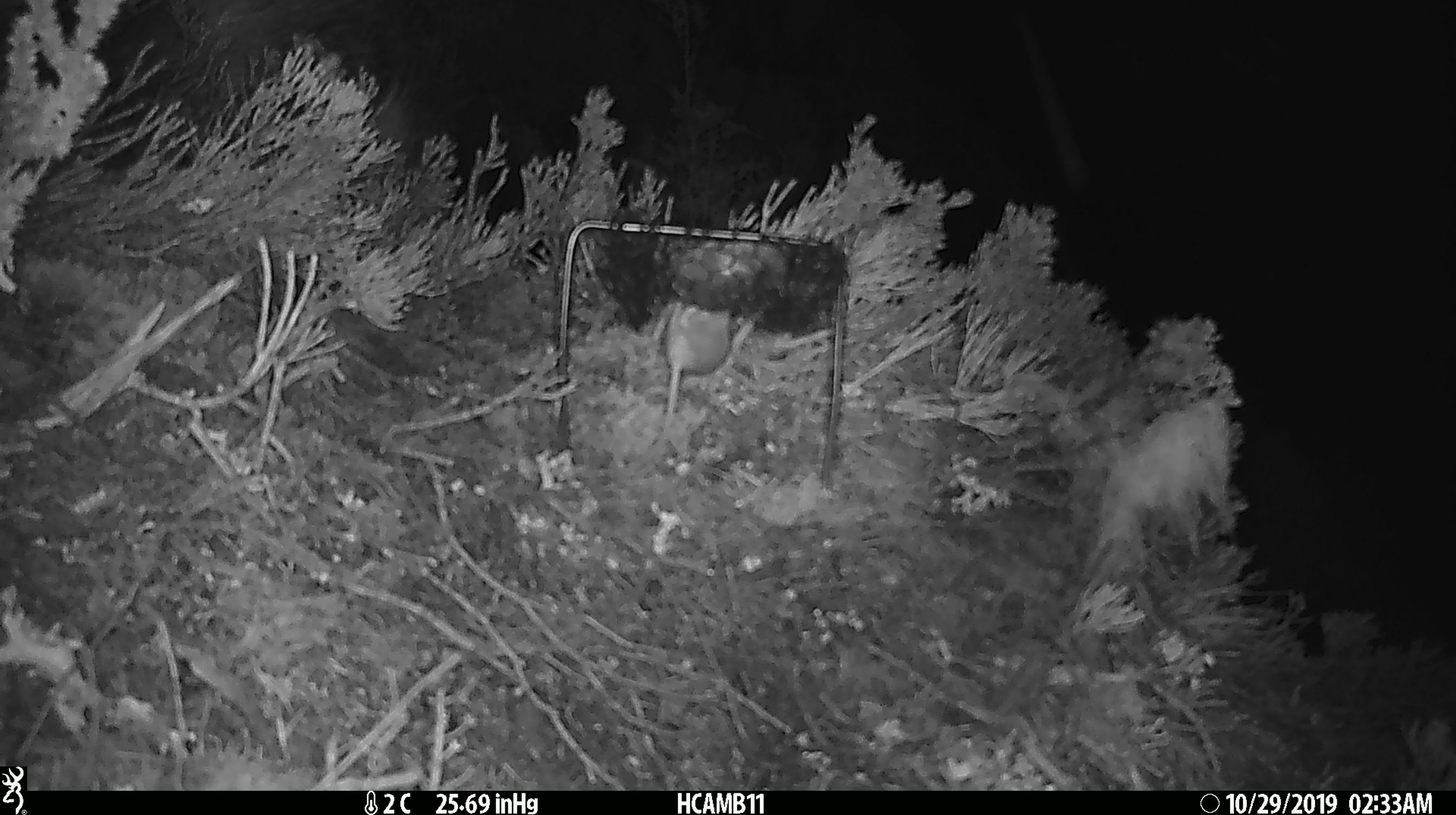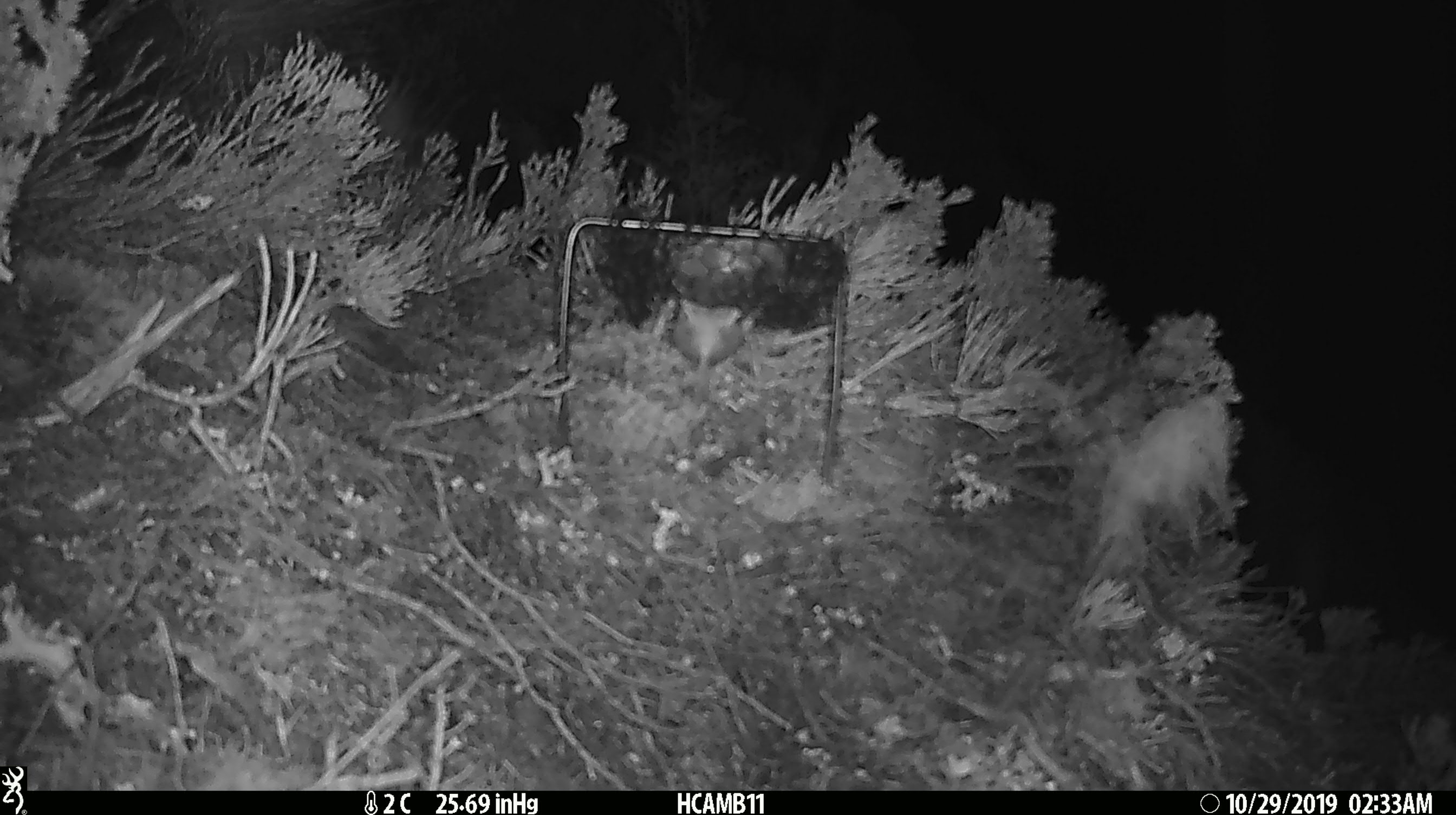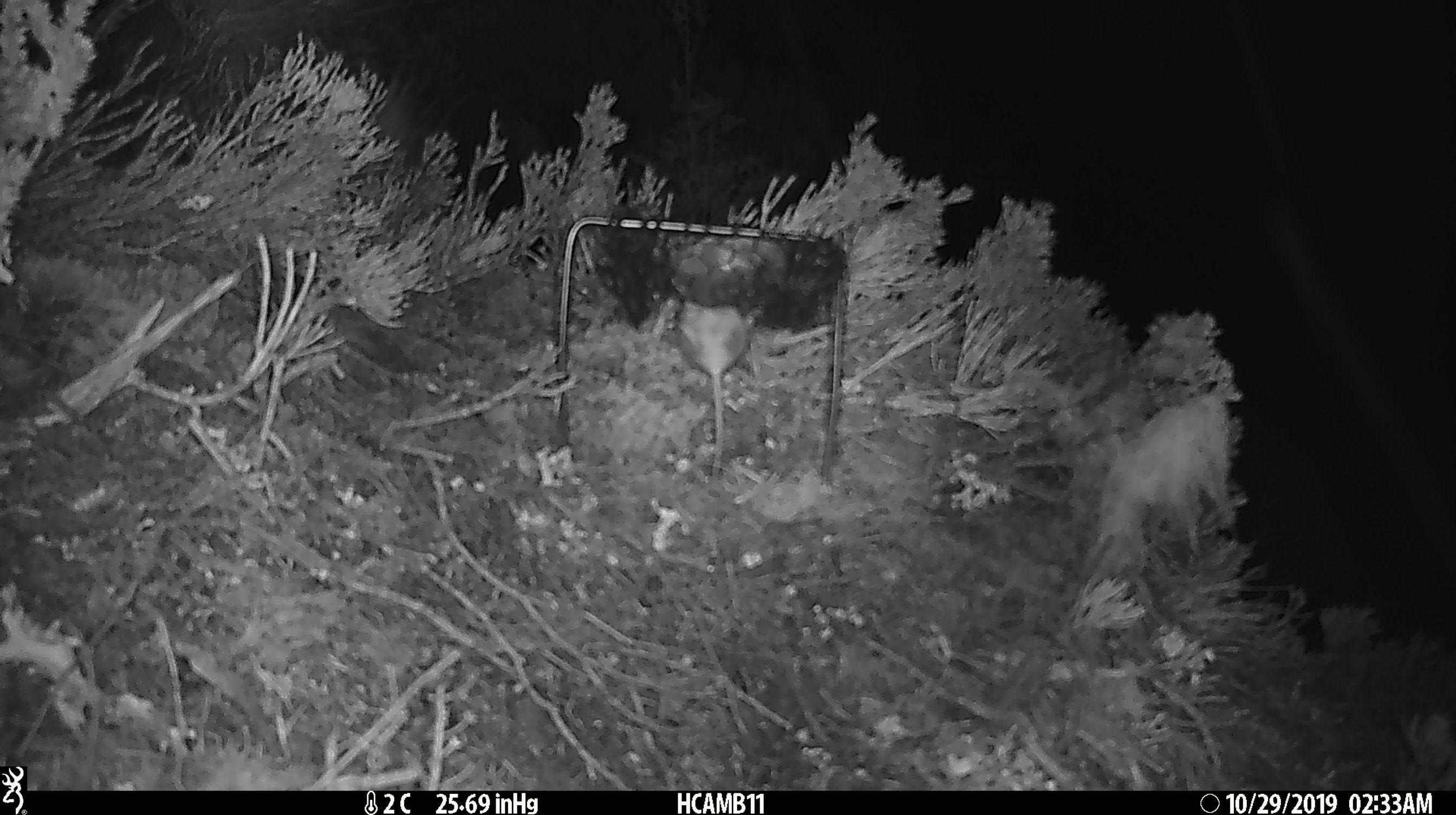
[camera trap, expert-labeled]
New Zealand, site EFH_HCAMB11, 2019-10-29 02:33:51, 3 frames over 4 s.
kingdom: Animalia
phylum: Chordata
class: Mammalia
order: Rodentia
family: Muridae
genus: Mus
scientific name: Mus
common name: mouse